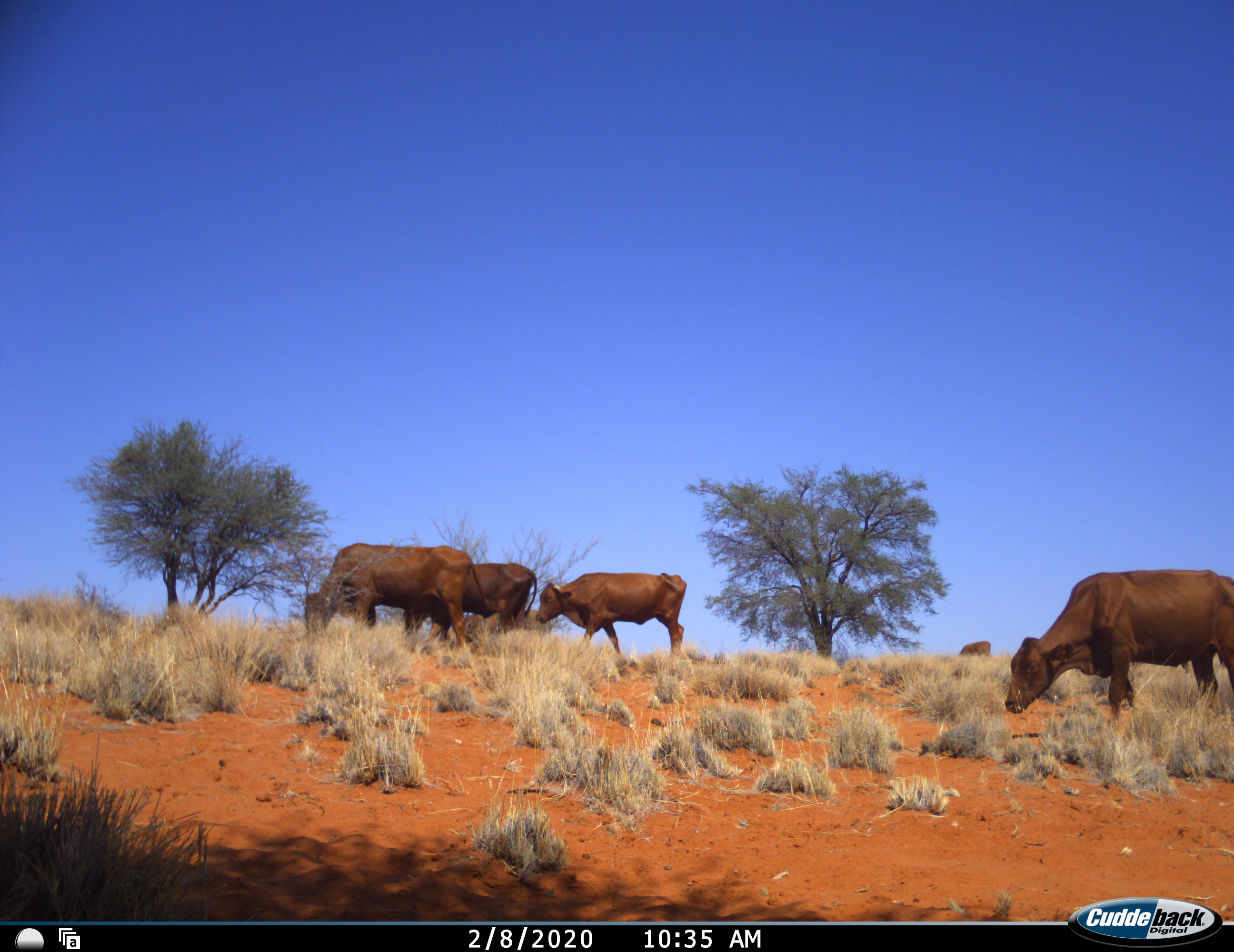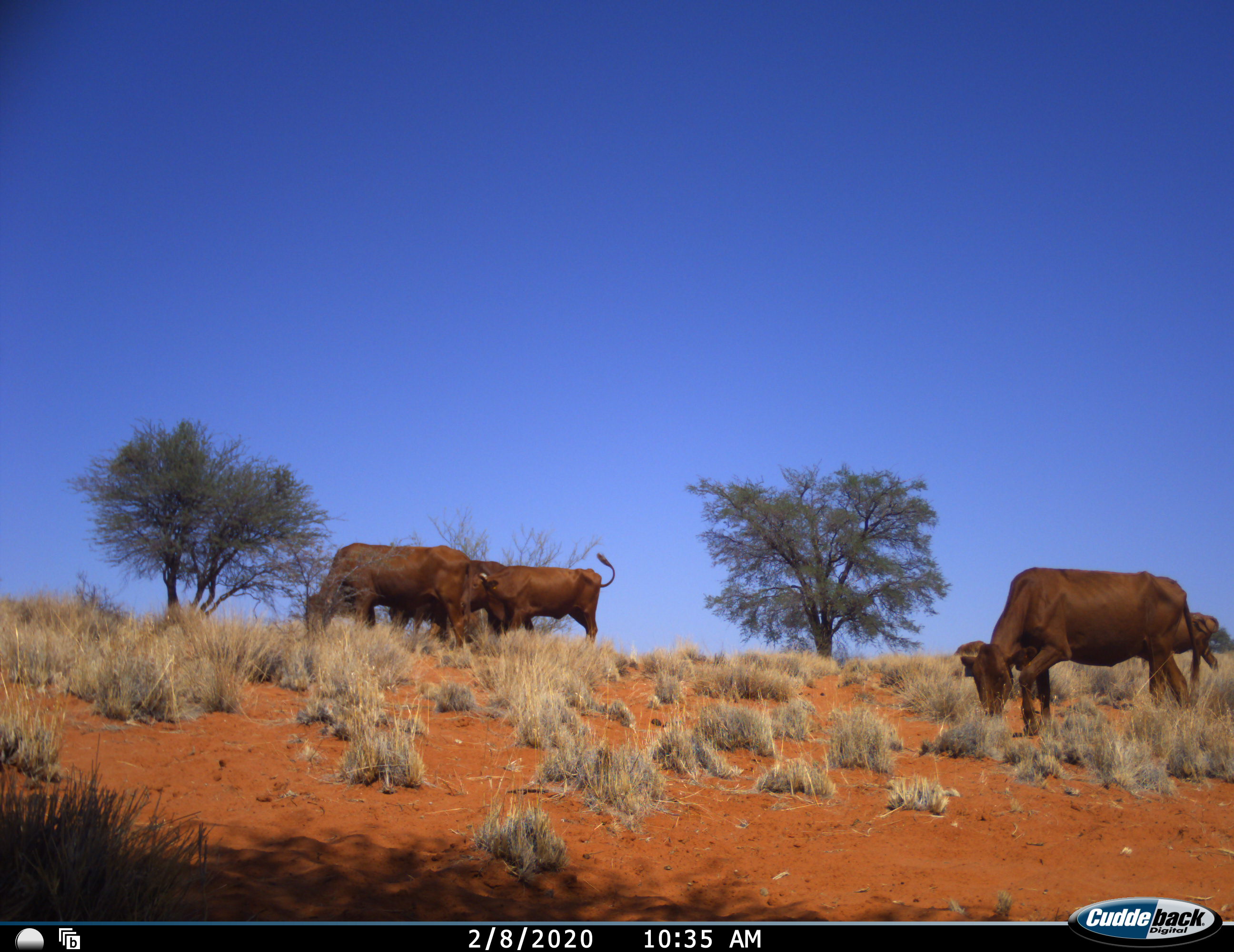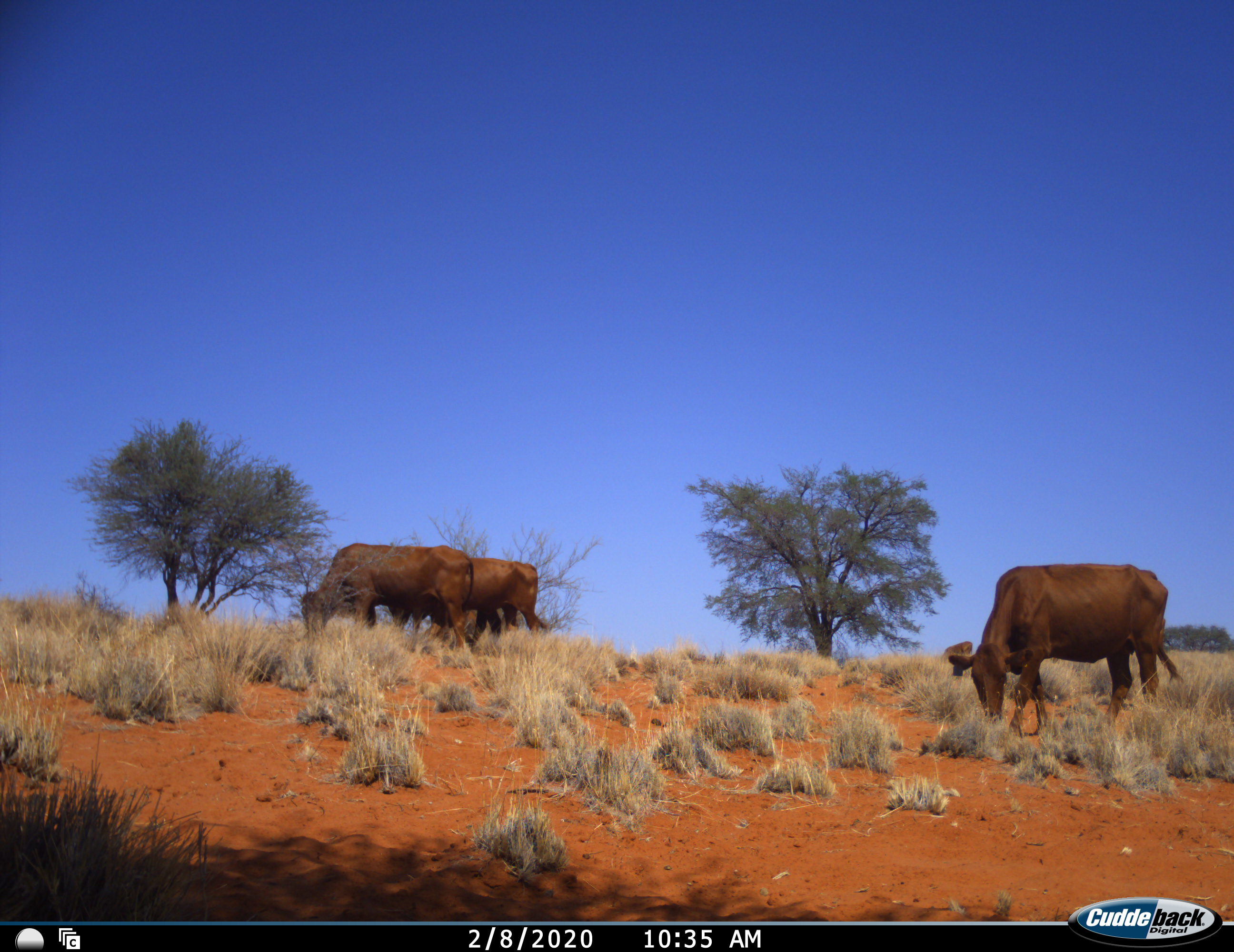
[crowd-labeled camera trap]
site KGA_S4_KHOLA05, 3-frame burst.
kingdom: Animalia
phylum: Chordata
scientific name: Vertebrata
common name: domestic animal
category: domesticanimal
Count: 6.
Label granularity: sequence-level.